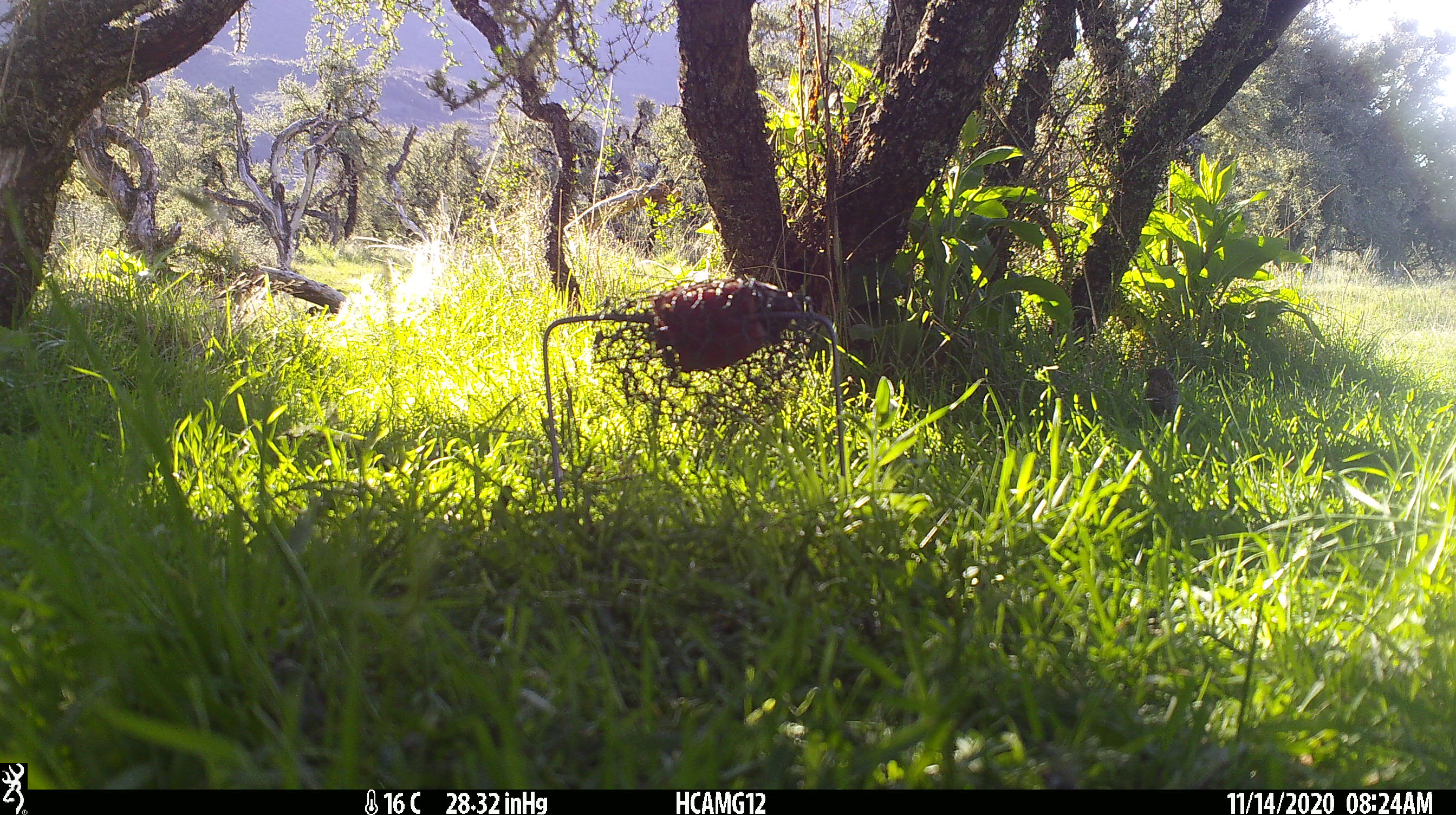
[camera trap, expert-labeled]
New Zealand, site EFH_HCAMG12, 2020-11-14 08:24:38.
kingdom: Animalia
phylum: Chordata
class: Aves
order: Passeriformes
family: Prunellidae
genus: Prunella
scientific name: Prunella modularis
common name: dunnock